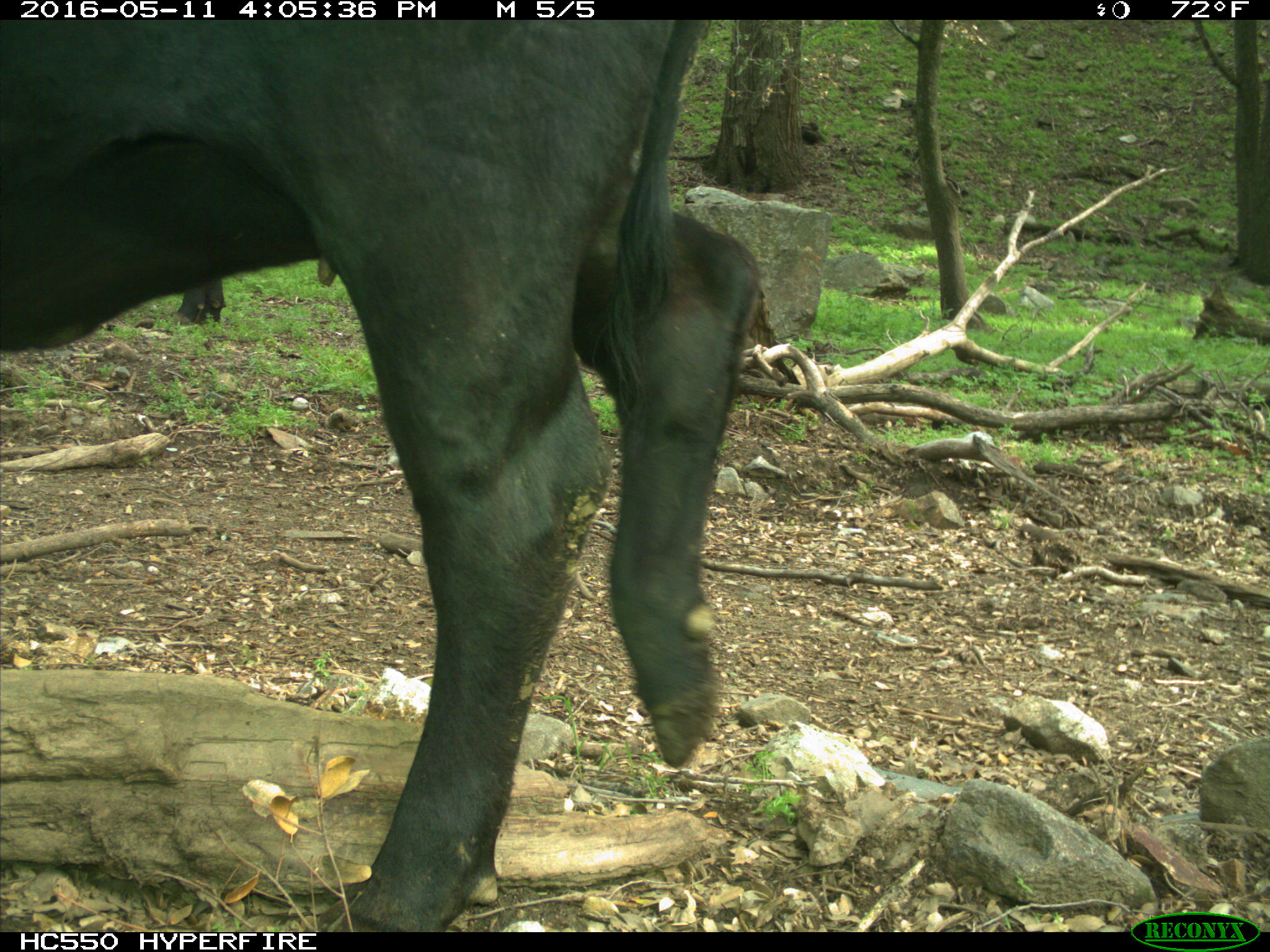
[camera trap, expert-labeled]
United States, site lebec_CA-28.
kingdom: Animalia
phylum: Chordata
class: Mammalia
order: Artiodactyla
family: Bovidae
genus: Bos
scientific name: Bos taurus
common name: domestic cow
Bos taurus (domestic cow).